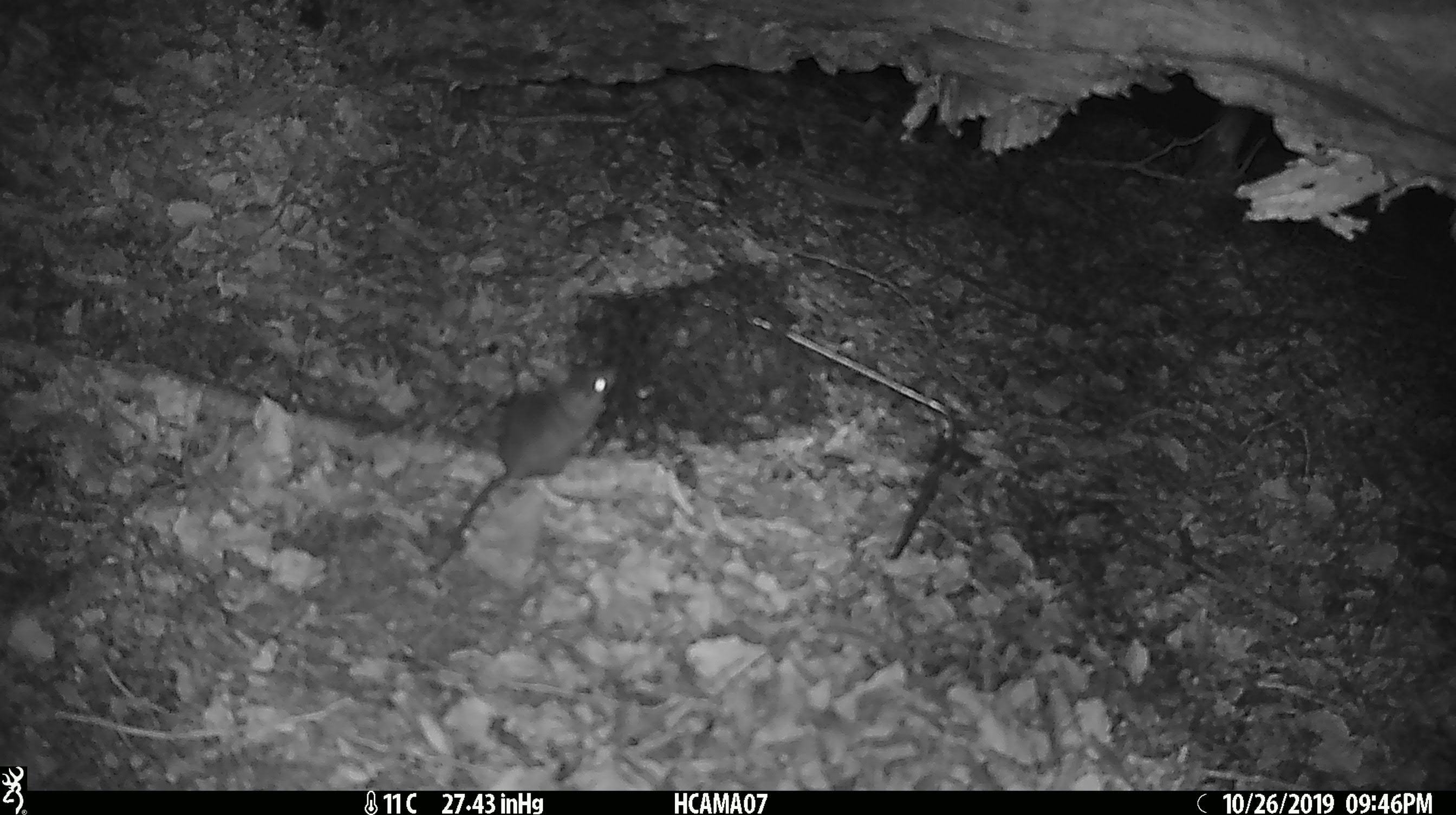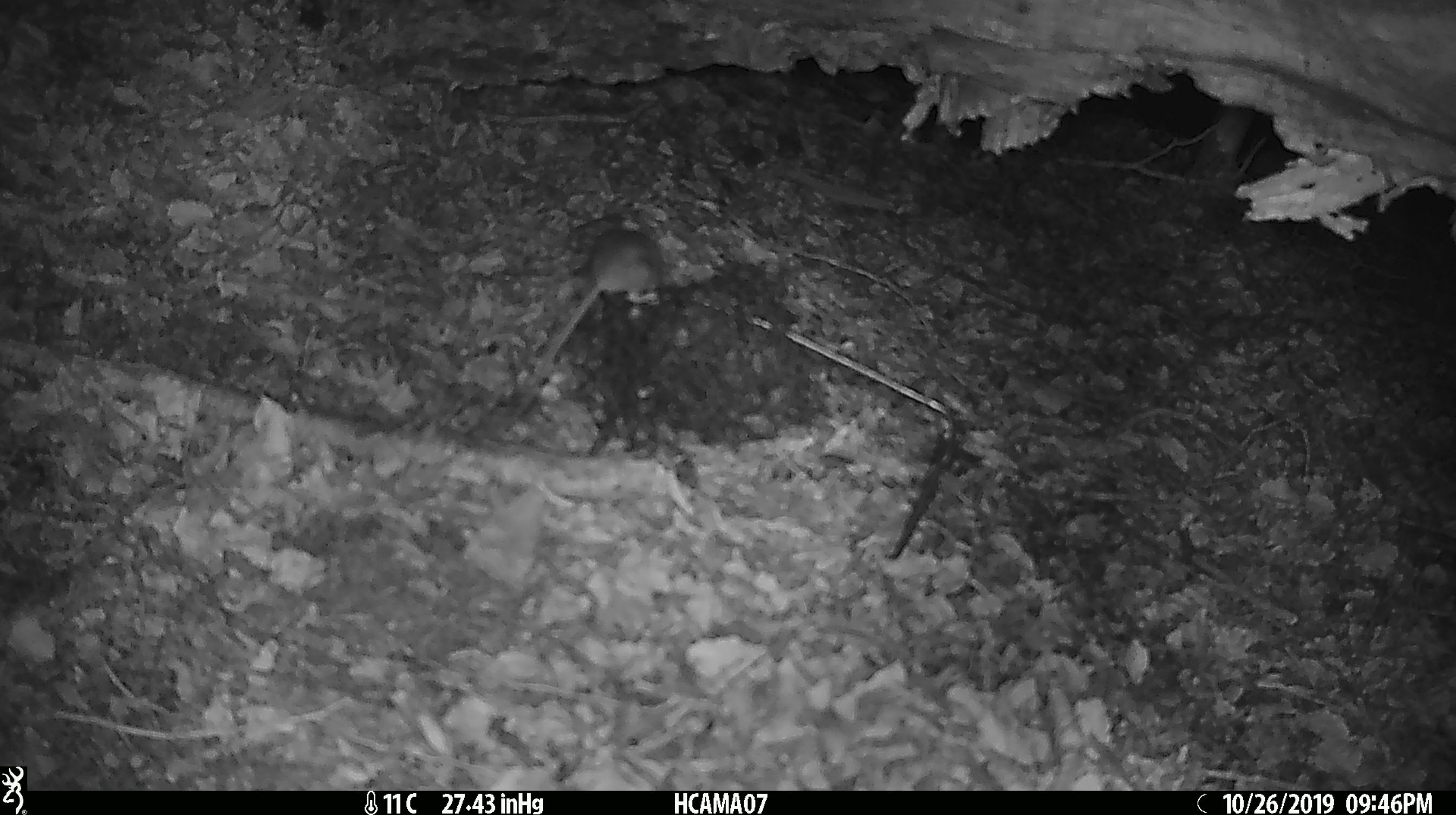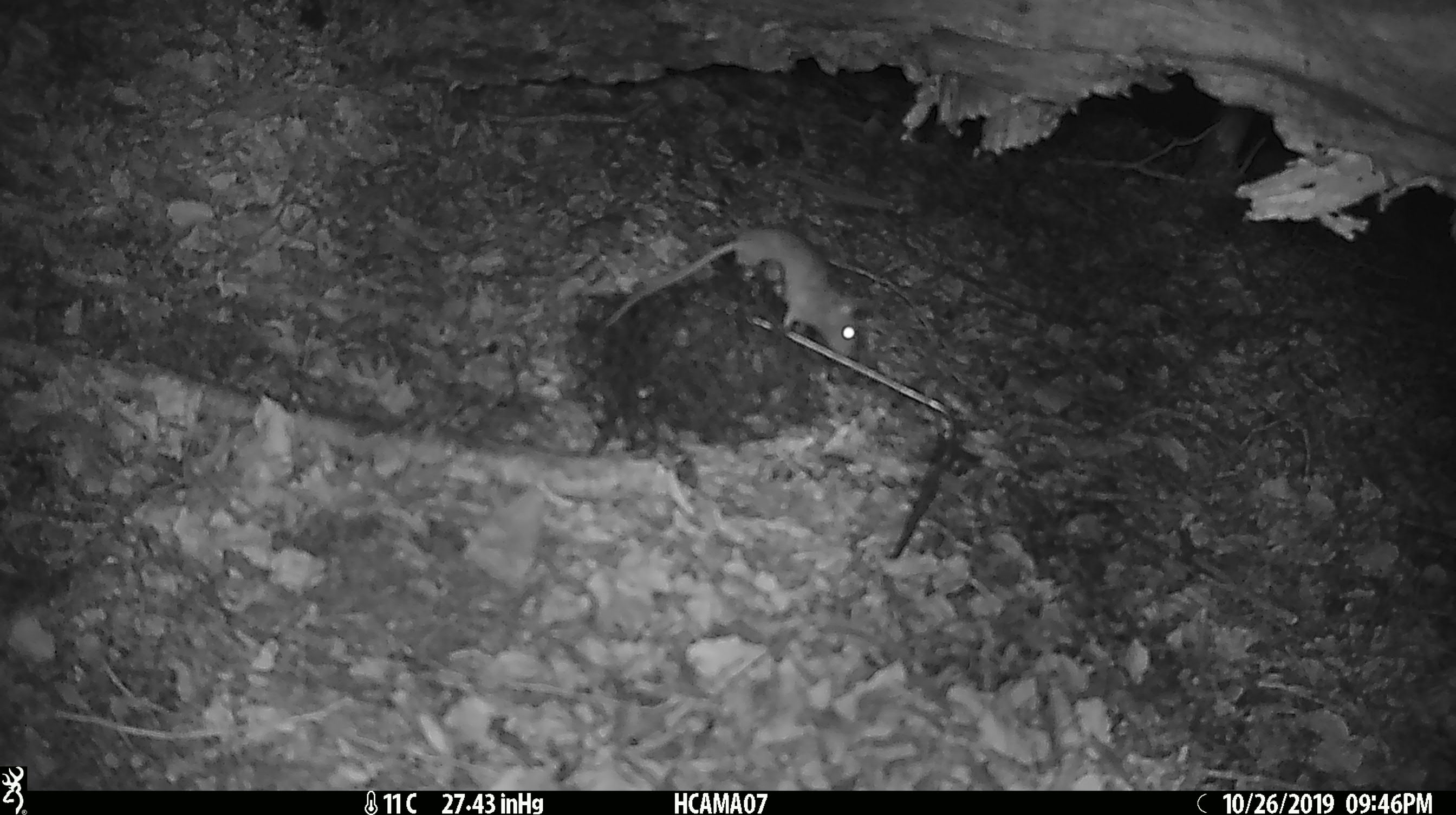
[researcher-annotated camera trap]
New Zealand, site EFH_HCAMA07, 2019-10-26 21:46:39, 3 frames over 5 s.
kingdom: Animalia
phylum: Chordata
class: Mammalia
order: Rodentia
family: Muridae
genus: Mus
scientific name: Mus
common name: mouse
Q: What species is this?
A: Mouse (Mus).